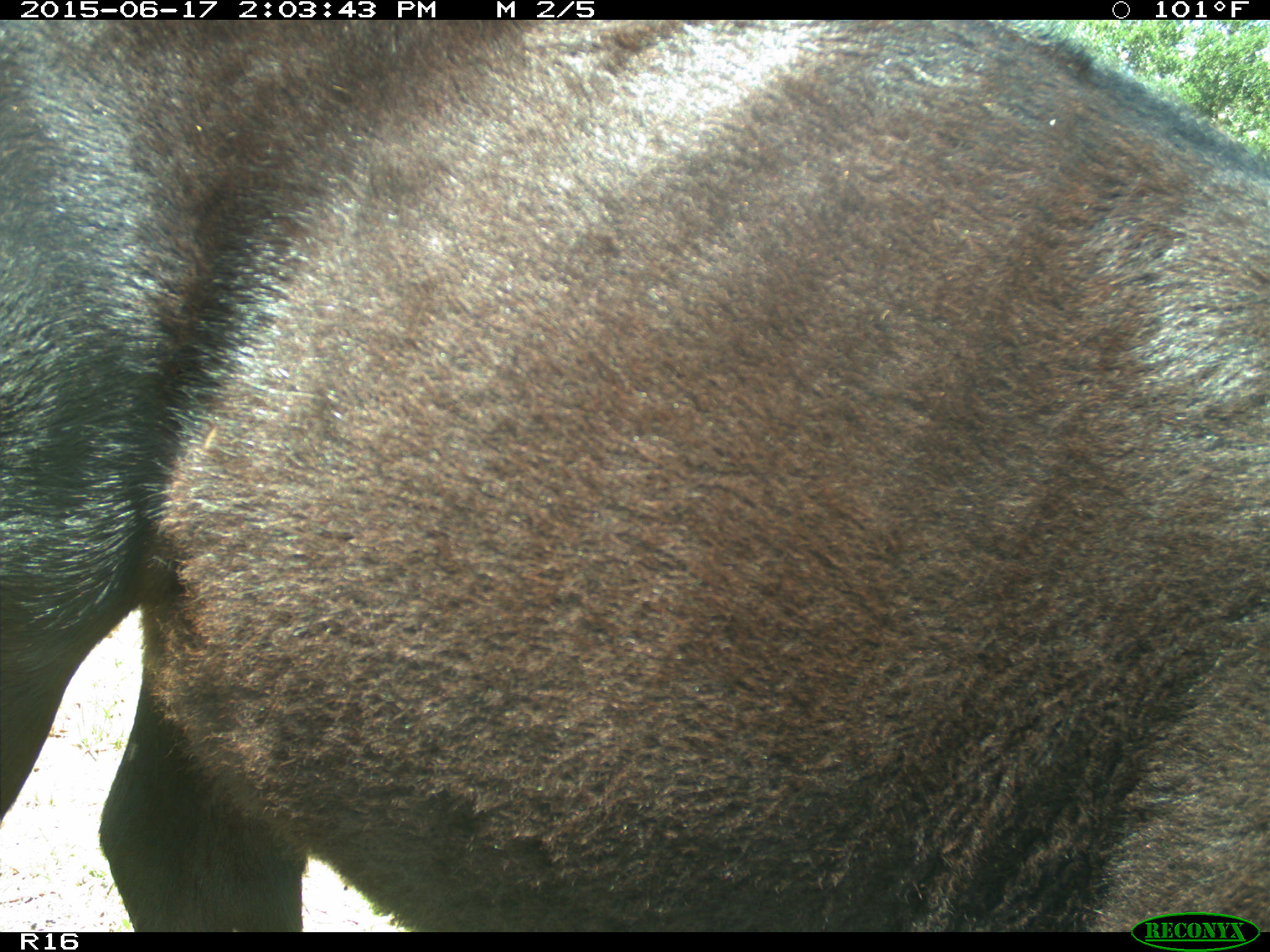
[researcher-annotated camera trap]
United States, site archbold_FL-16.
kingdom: Animalia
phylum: Chordata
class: Mammalia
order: Artiodactyla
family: Bovidae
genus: Bos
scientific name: Bos taurus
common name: domestic cow